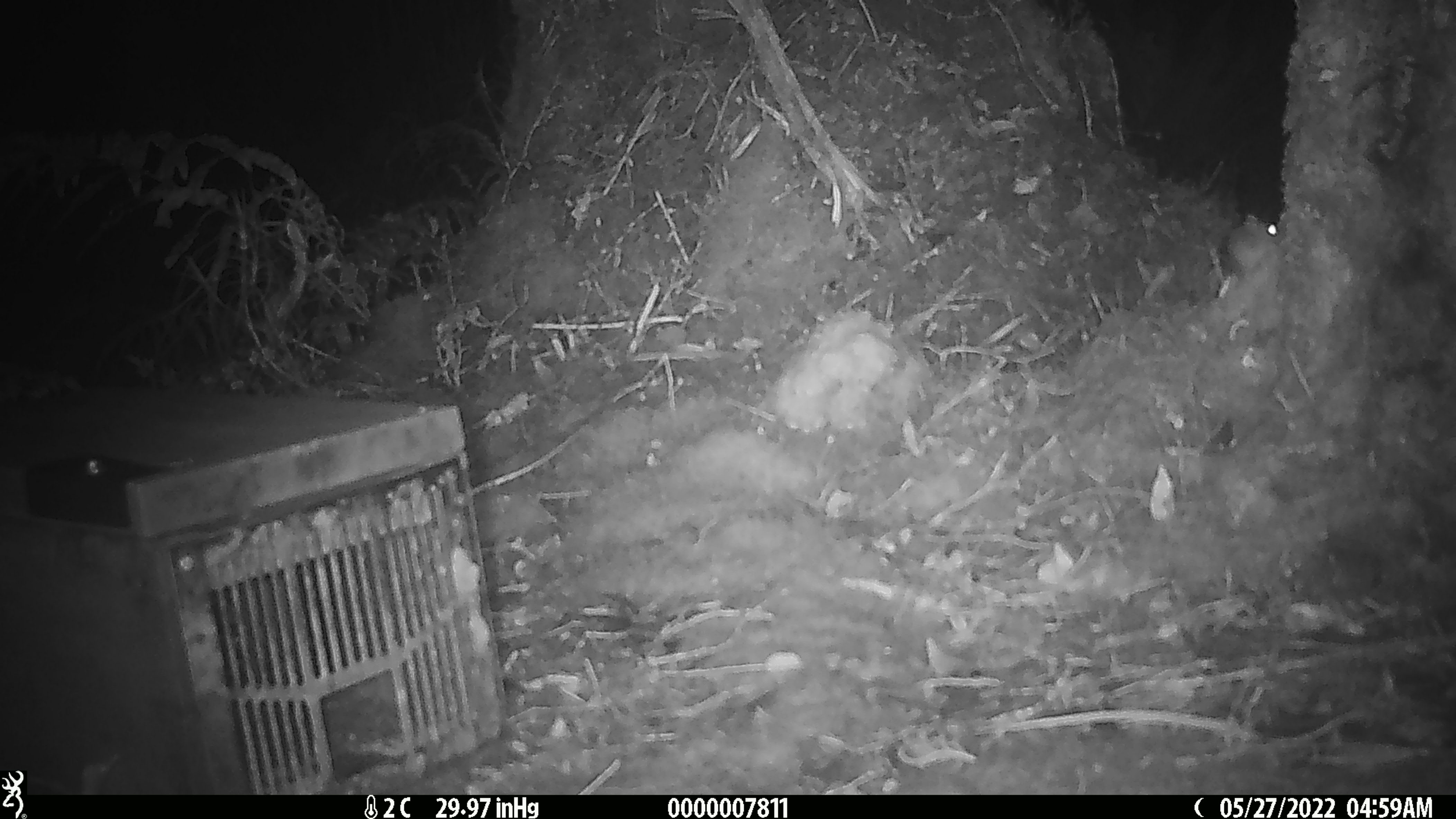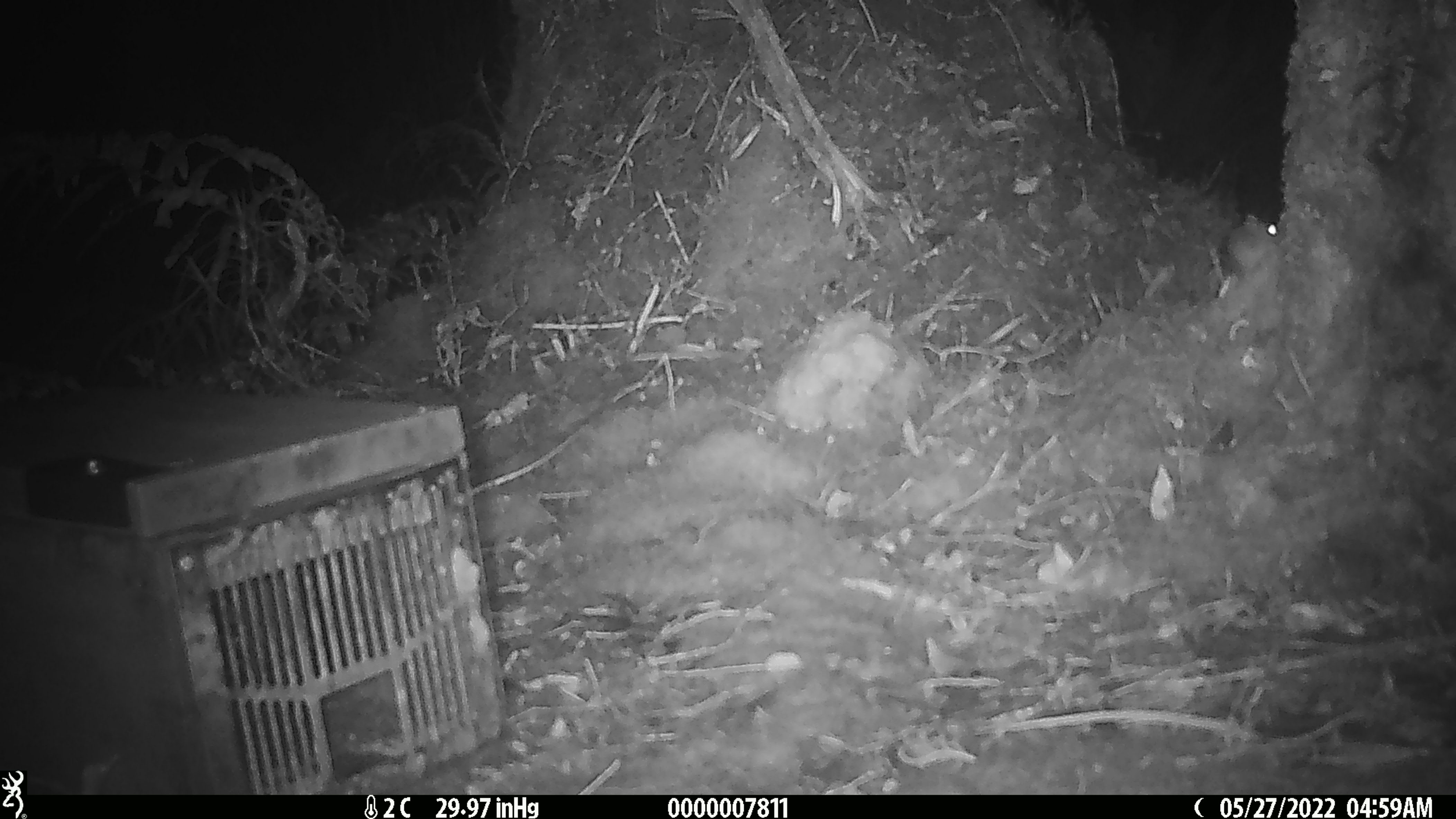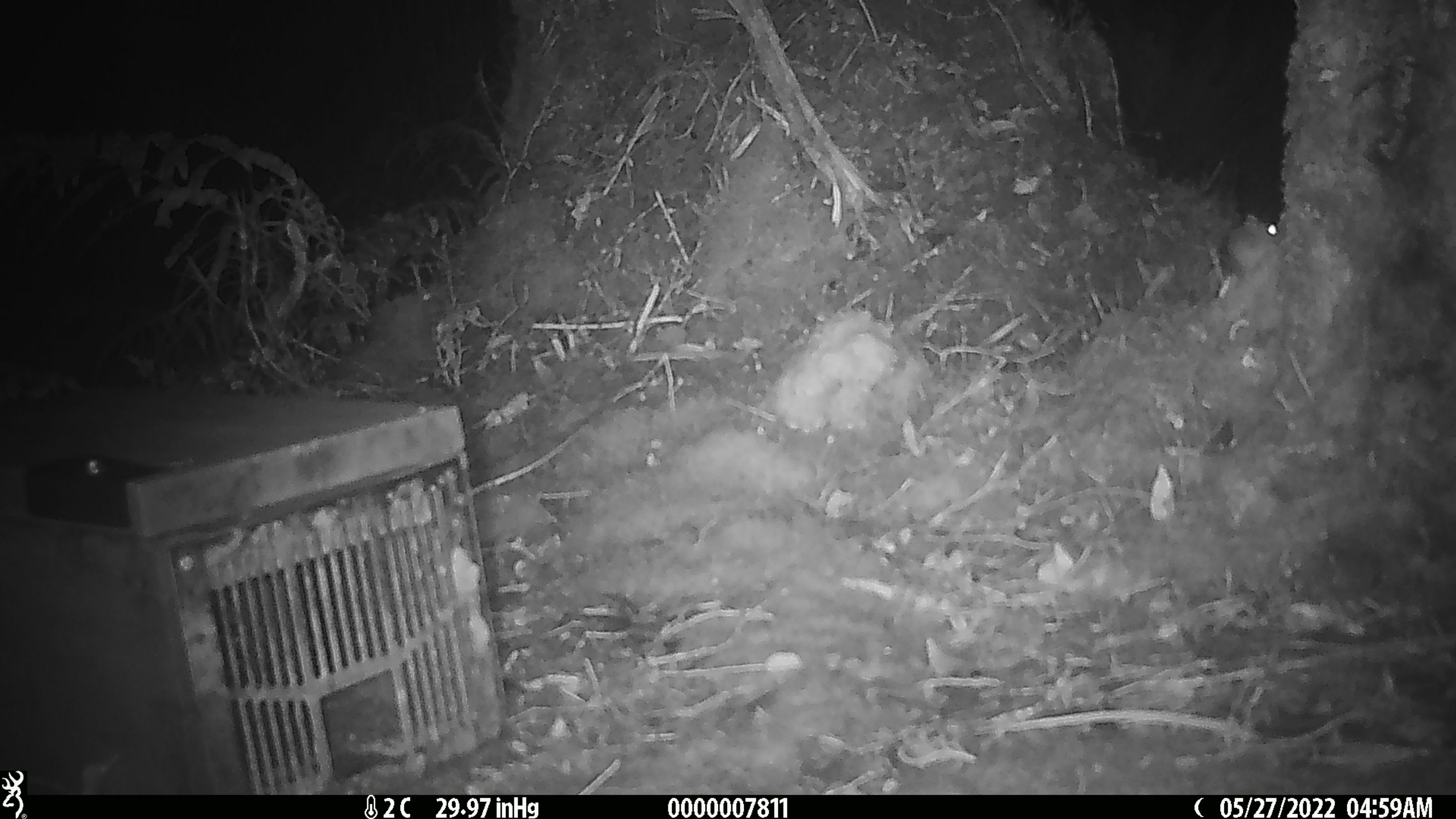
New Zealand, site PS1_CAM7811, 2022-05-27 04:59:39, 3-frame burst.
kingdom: Animalia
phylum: Chordata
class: Mammalia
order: Rodentia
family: Muridae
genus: Mus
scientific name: Mus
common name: mouse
Mouse (Mus).